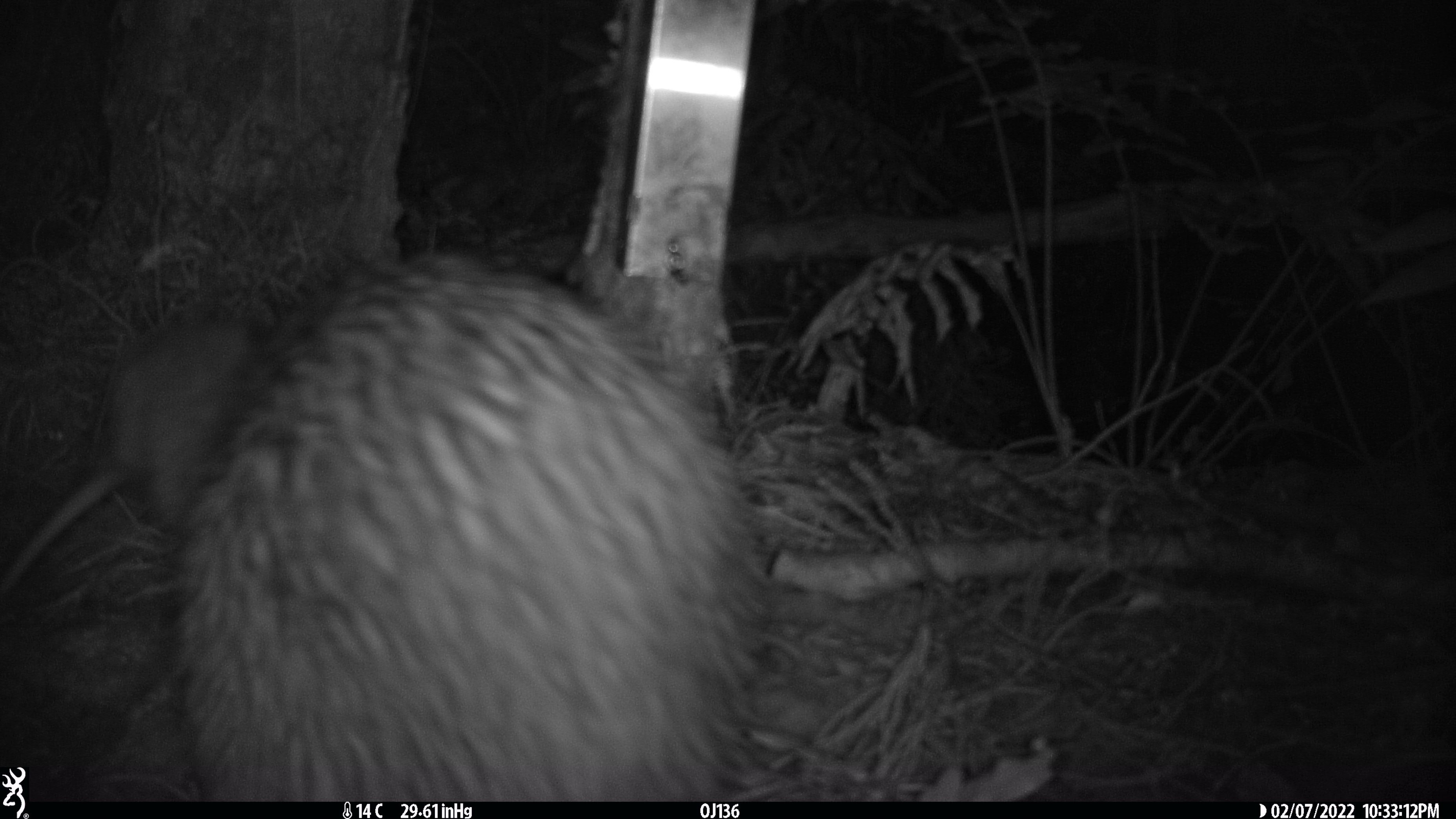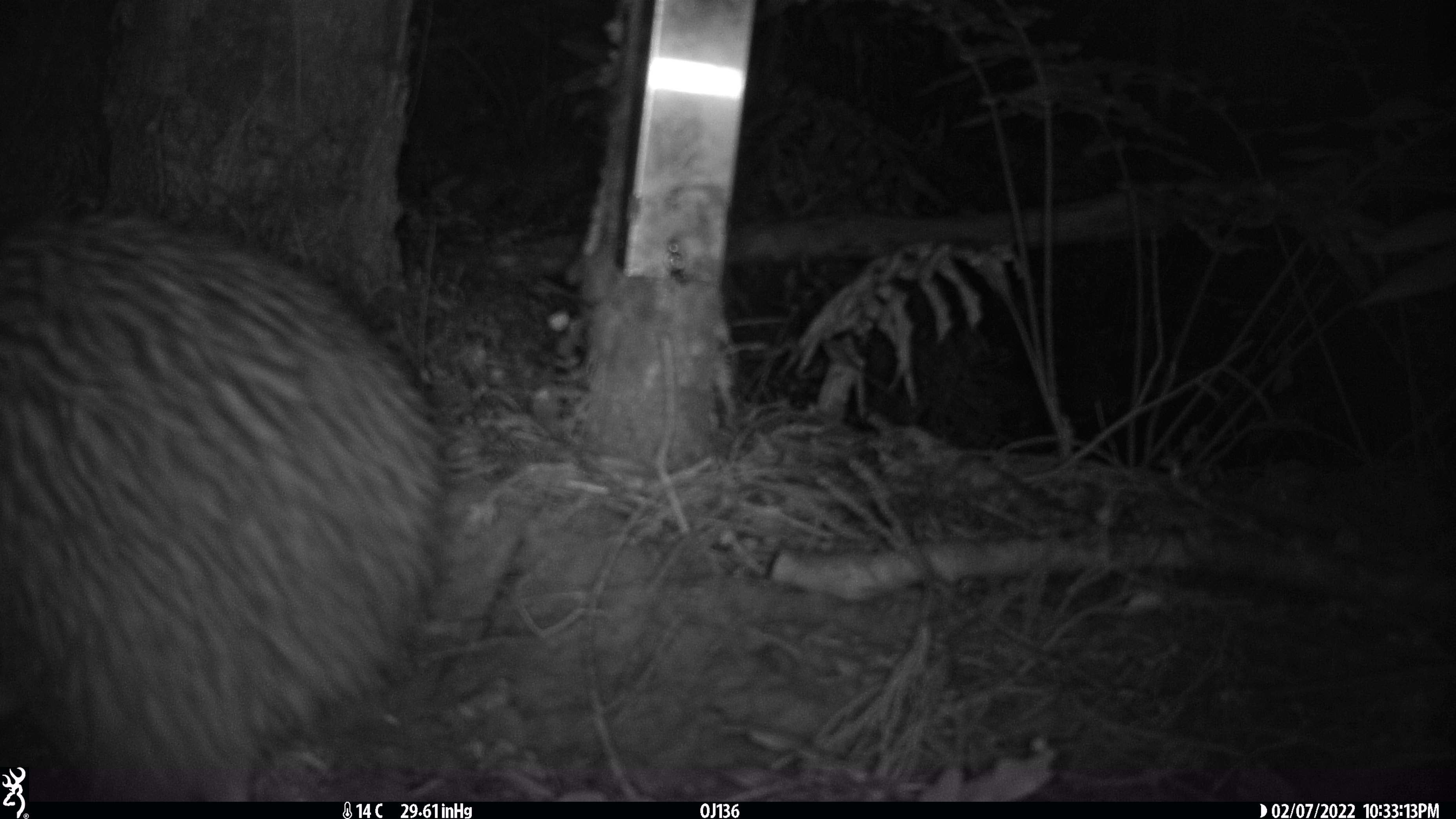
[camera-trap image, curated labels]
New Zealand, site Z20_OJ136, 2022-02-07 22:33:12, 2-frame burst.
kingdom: Animalia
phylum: Chordata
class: Aves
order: Apterygiformes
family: Apterygidae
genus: Apteryx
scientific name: Apteryx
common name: kiwi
Kiwi (Apteryx).